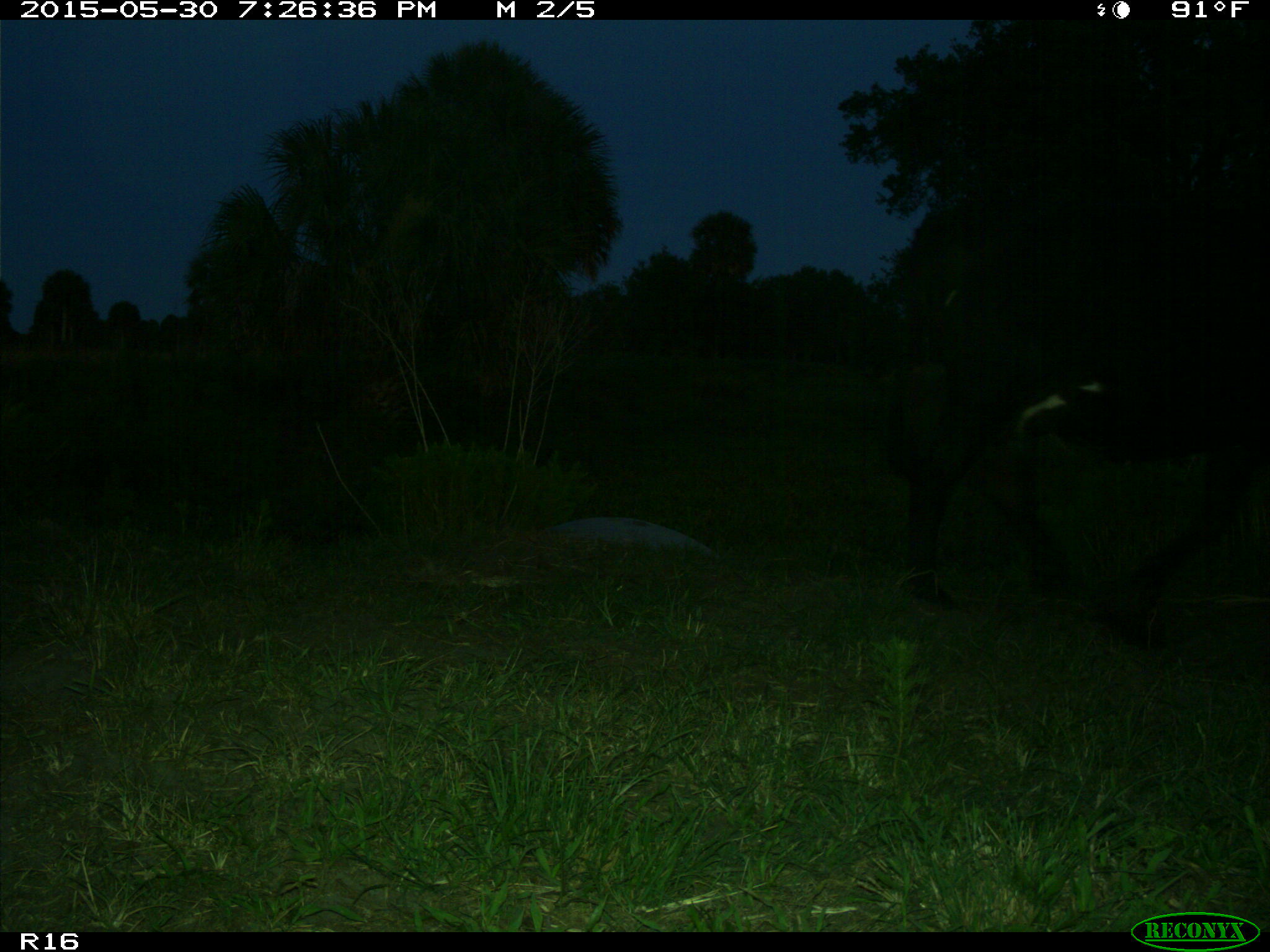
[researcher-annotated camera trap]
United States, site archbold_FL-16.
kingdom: Animalia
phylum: Chordata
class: Mammalia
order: Artiodactyla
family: Bovidae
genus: Bos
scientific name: Bos taurus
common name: domestic cow